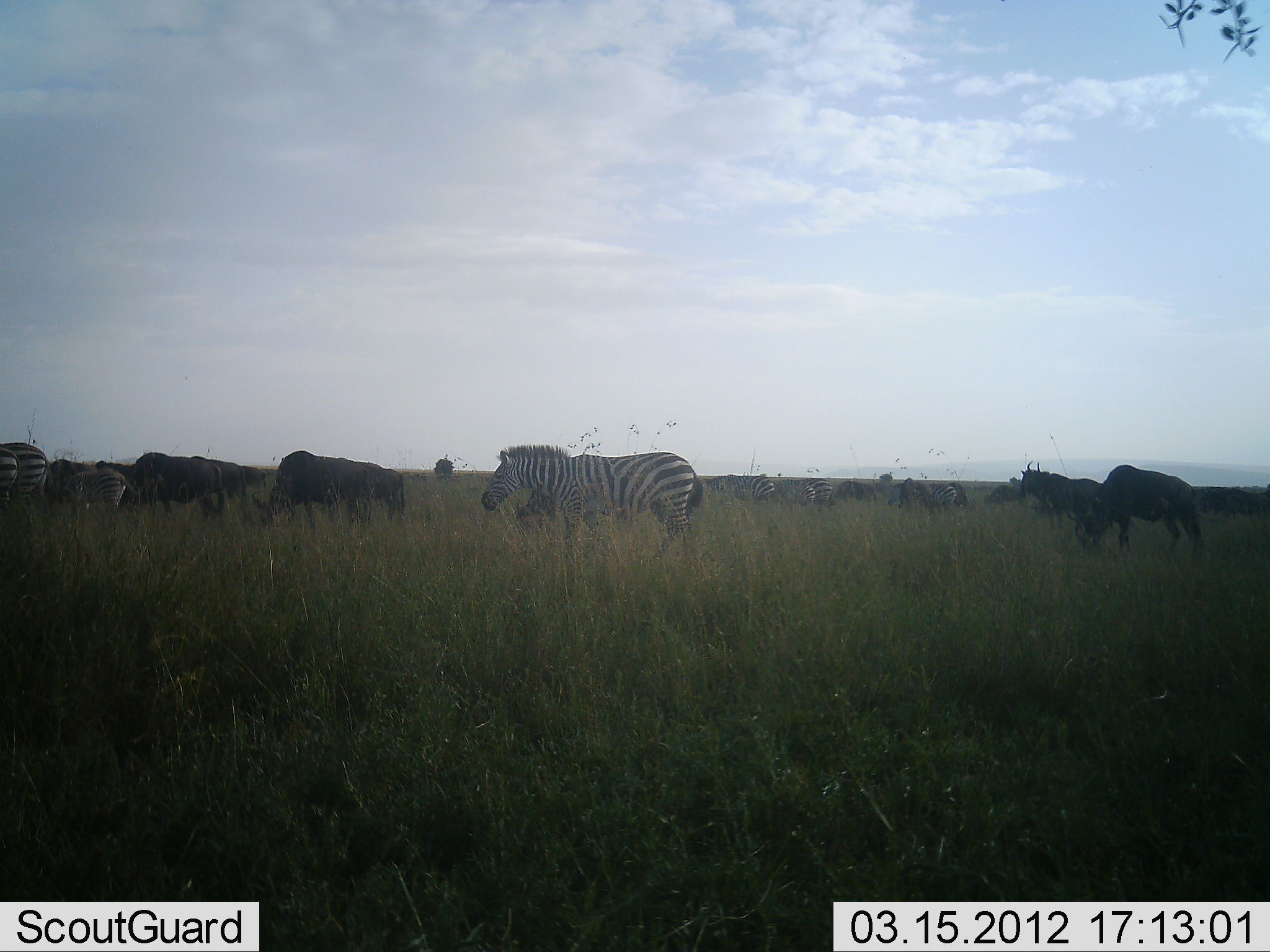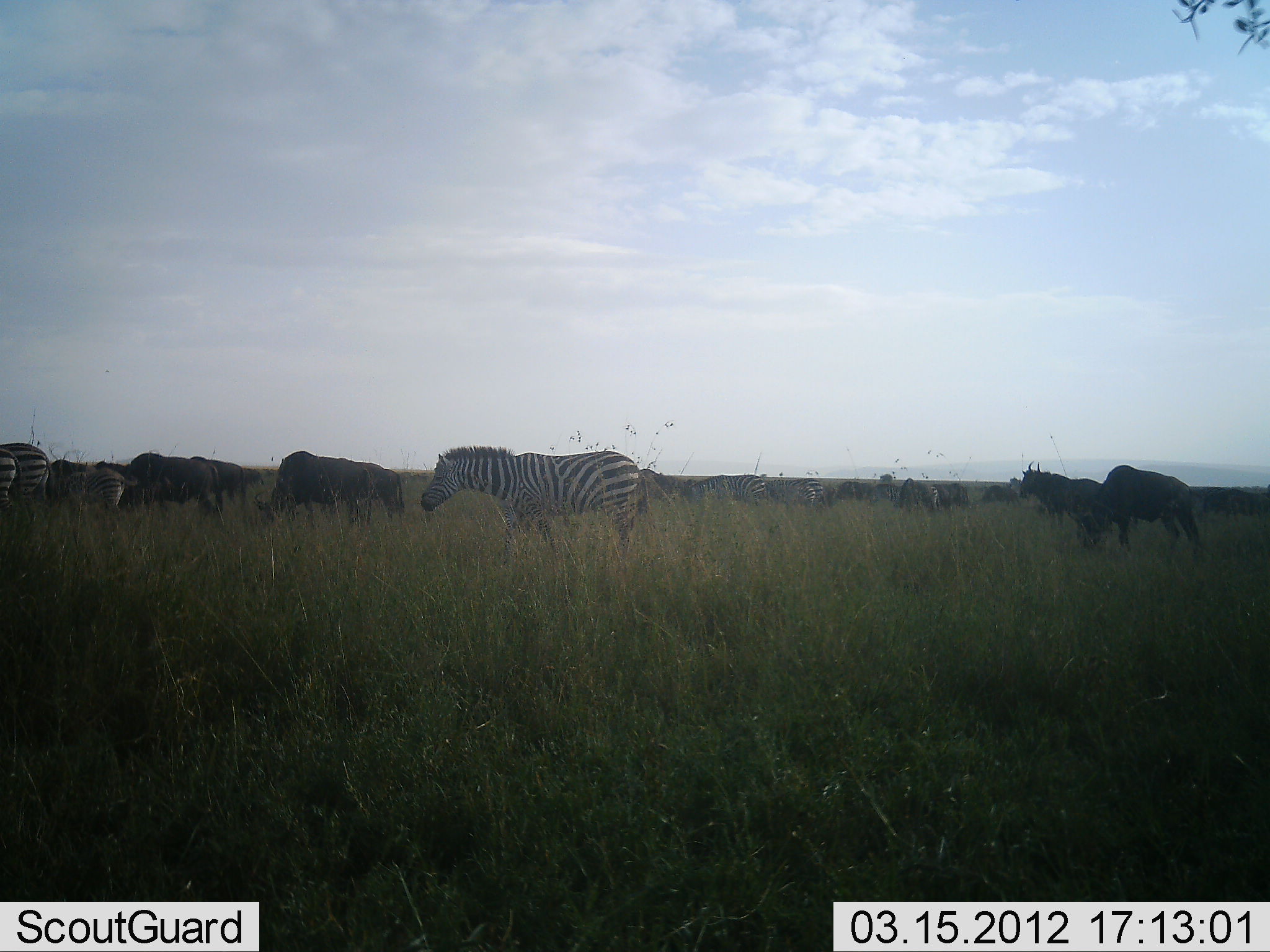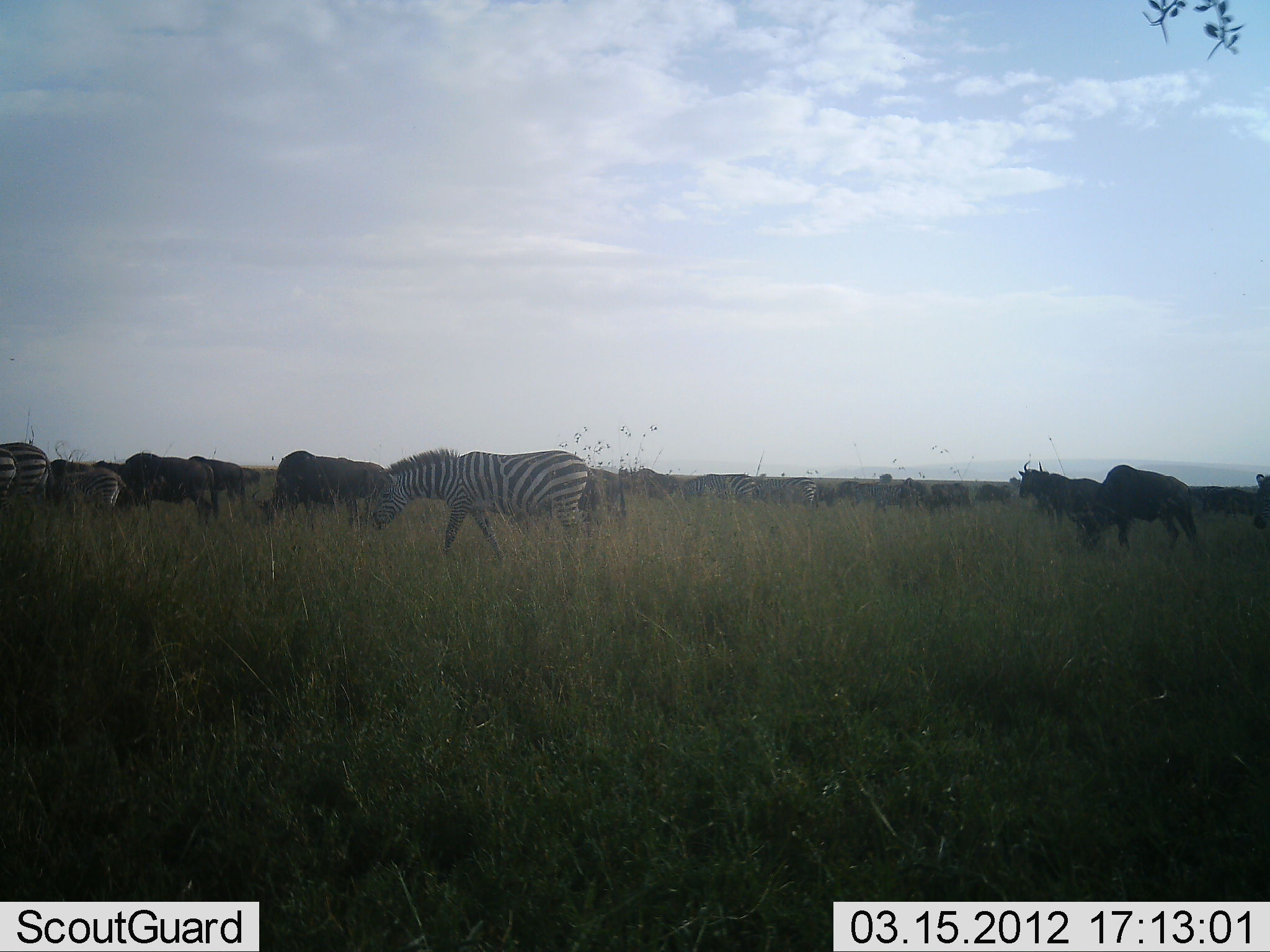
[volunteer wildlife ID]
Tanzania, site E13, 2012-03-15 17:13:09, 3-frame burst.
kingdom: Animalia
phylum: Chordata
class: Mammalia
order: Artiodactyla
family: Bovidae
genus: Connochaetes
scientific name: Connochaetes taurinus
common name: blue wildebeest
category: wildebeest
Wildebeest (blue wildebeest) (Connochaetes taurinus), count 11-50. Behavior (volunteer vote fractions): standing 44%, resting 0%, moving 81%, interacting 0%. Young present (vote fraction): 0%. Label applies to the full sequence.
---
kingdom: Animalia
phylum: Chordata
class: Mammalia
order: Perissodactyla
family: Equidae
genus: Equus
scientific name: Equus quagga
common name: plains zebra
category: zebra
Zebra (plains zebra) (Equus quagga), count 5. Behavior (volunteer vote fractions): standing 22%, resting 6%, moving 89%, interacting 0%. Young present (vote fraction): 11%. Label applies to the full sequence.